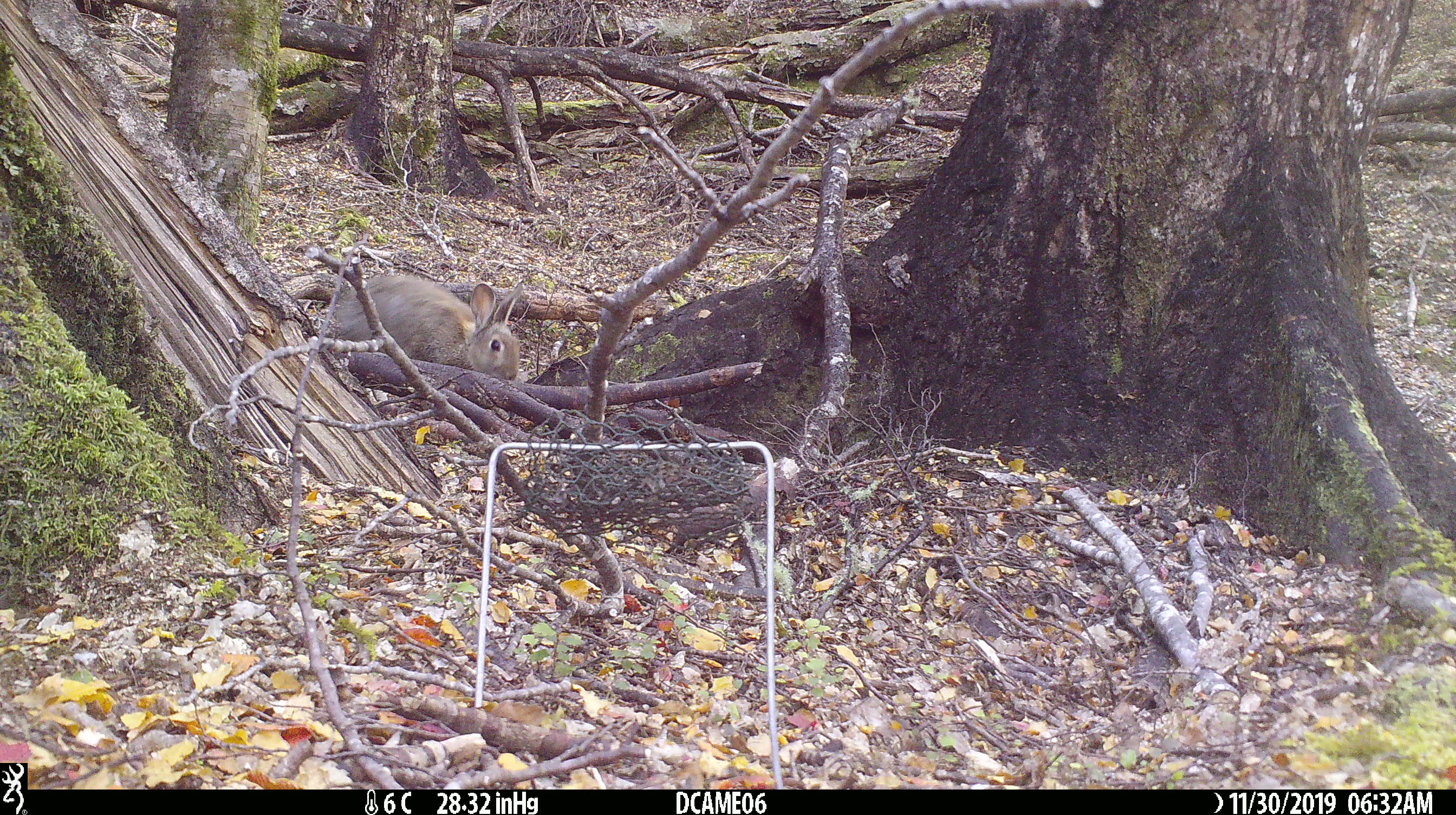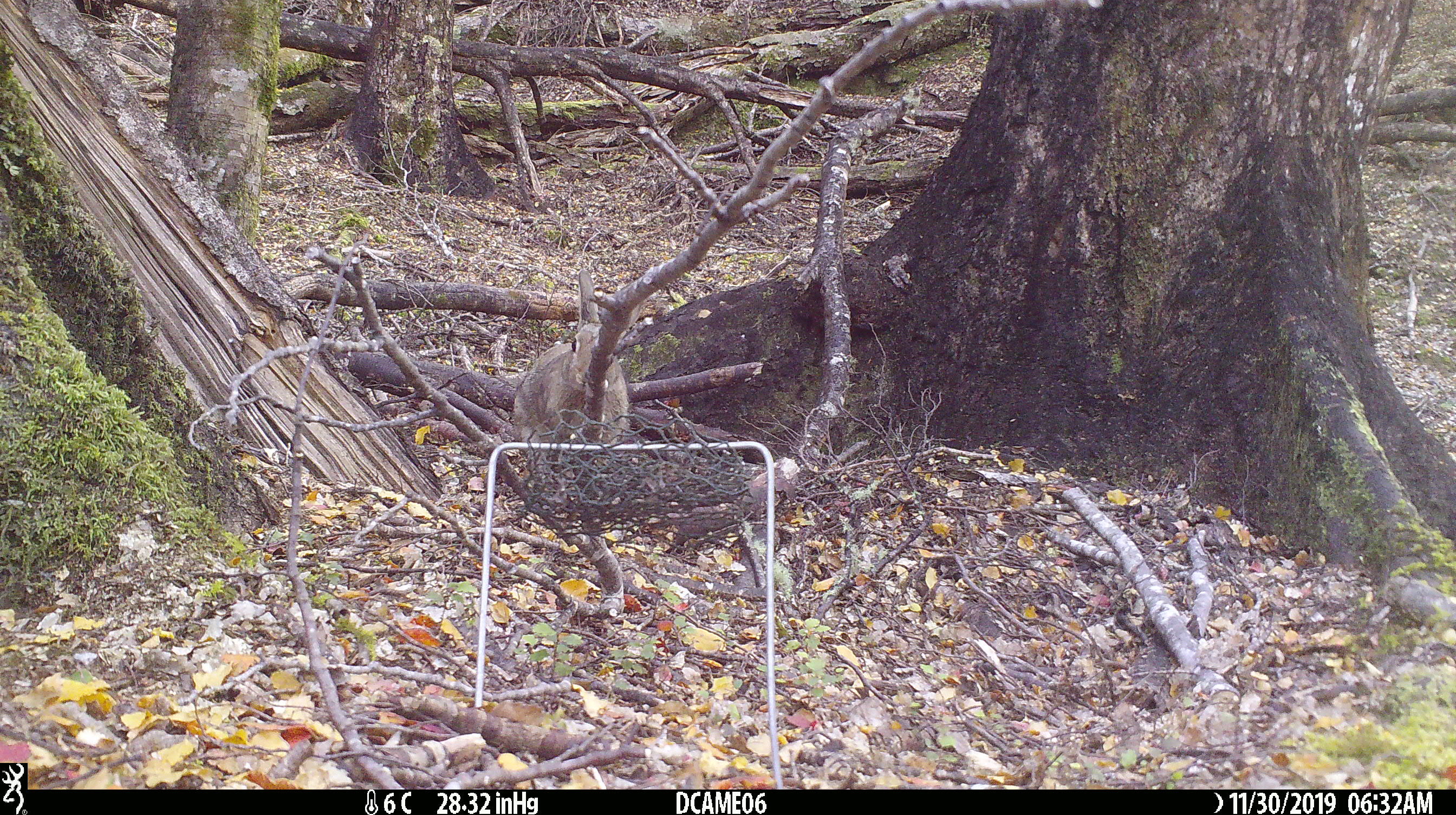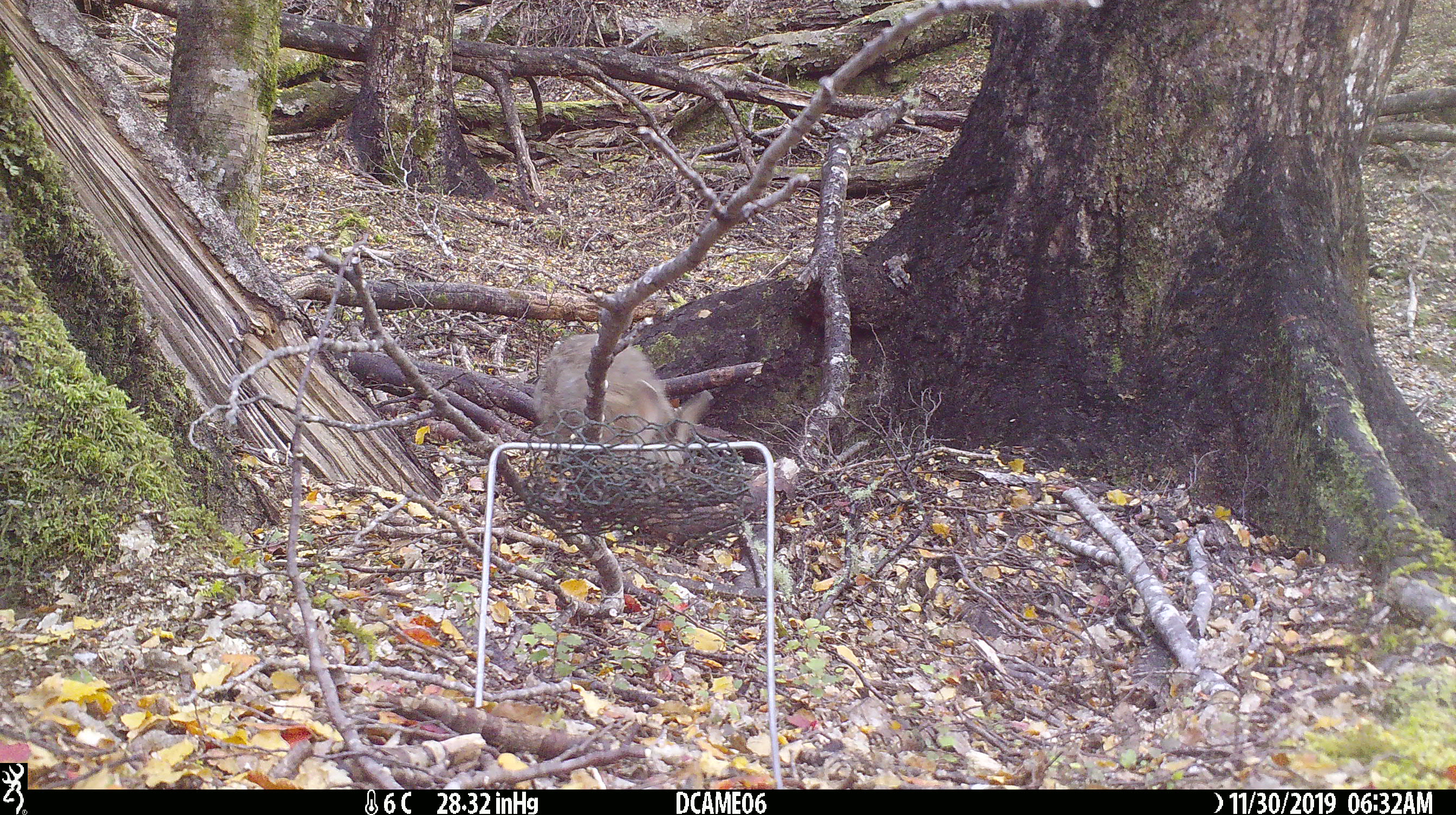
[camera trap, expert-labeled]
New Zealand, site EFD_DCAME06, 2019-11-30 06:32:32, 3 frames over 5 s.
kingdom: Animalia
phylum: Chordata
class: Mammalia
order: Lagomorpha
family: Leporidae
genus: Oryctolagus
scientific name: Oryctolagus cuniculus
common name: european rabbit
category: rabbit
Rabbit (european rabbit) (Oryctolagus cuniculus).